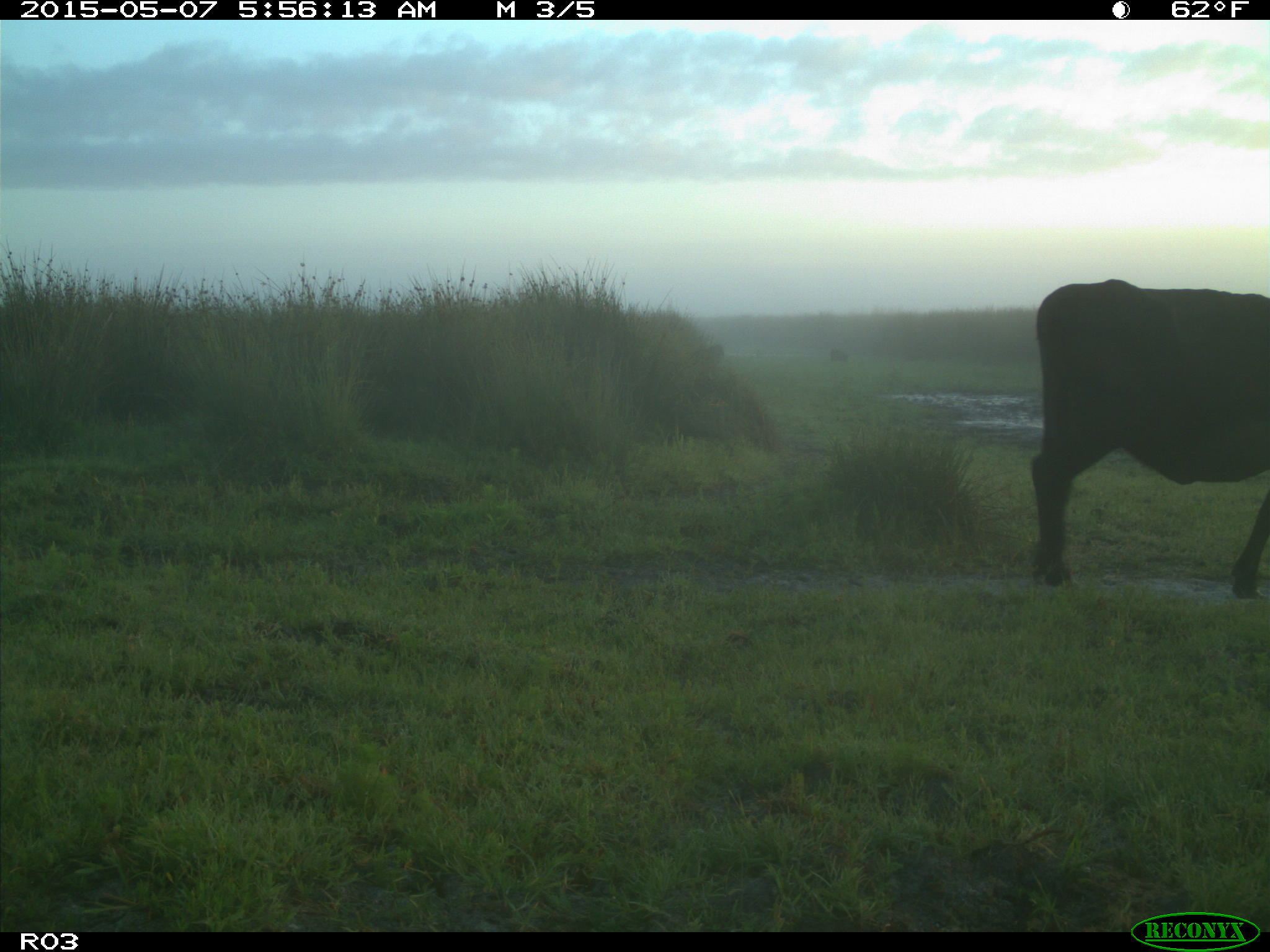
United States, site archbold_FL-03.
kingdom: Animalia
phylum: Chordata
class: Mammalia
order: Artiodactyla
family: Bovidae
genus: Bos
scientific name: Bos taurus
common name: domestic cow